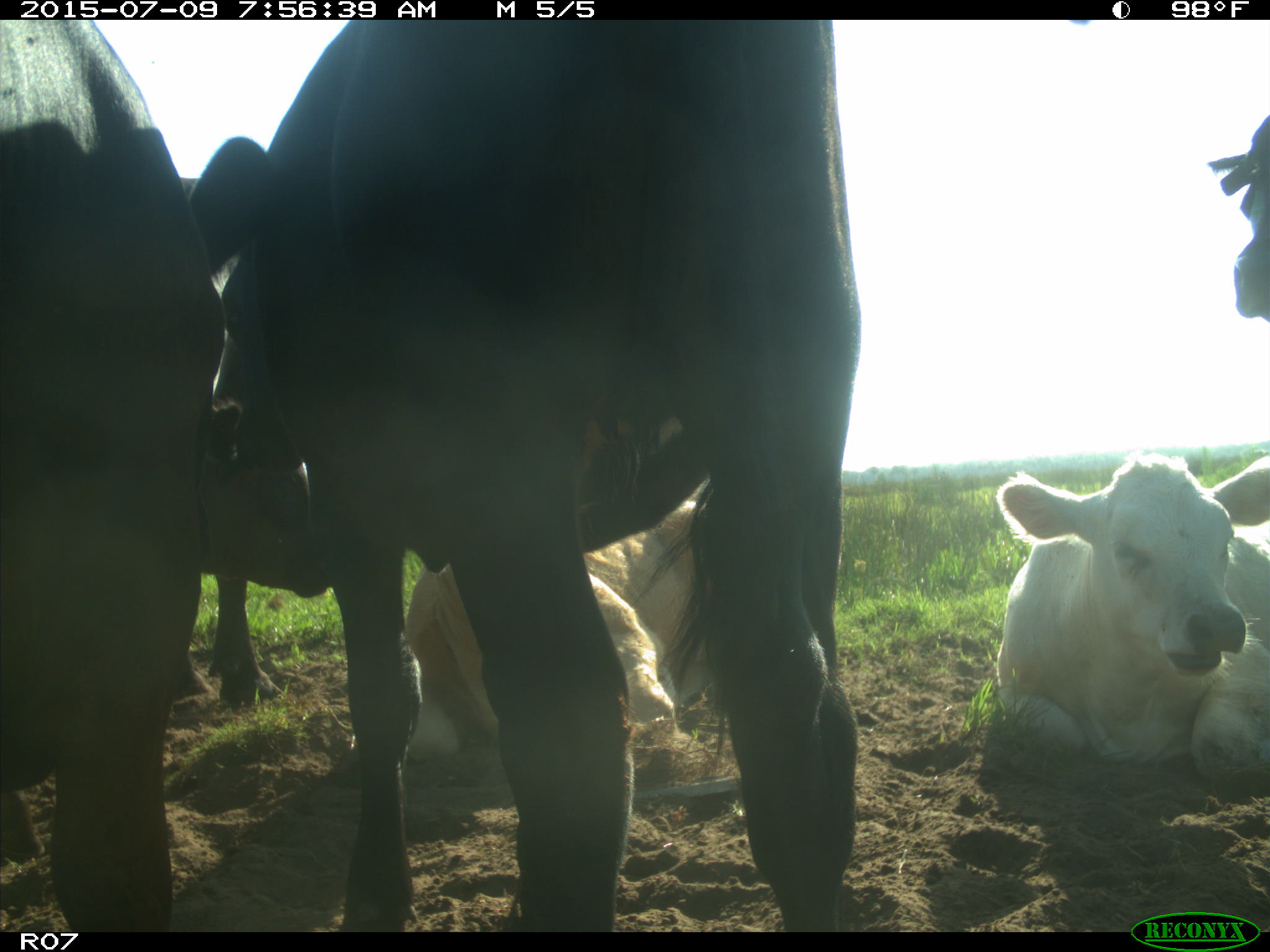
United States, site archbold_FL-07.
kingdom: Animalia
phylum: Chordata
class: Mammalia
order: Artiodactyla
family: Bovidae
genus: Bos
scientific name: Bos taurus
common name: domestic cow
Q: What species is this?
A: Bos taurus (domestic cow).